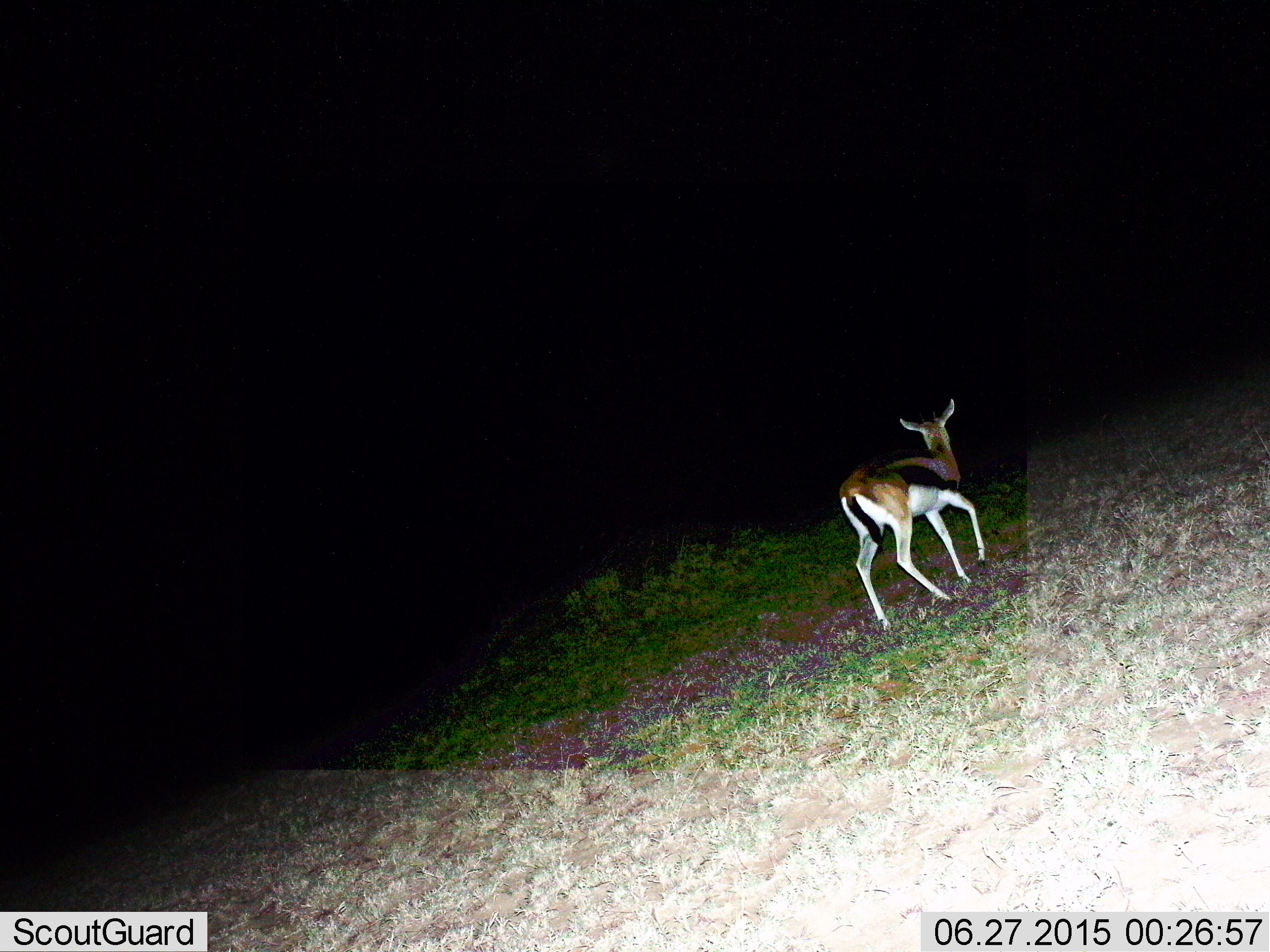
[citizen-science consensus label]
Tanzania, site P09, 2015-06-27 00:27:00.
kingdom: Animalia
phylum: Chordata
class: Mammalia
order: Artiodactyla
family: Bovidae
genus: Eudorcas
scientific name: Eudorcas thomsonii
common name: thomson's gazelle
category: gazellethomsons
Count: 1.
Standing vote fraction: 50%.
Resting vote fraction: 0%.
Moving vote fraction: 50%.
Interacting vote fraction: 0%.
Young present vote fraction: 0%.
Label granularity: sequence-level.